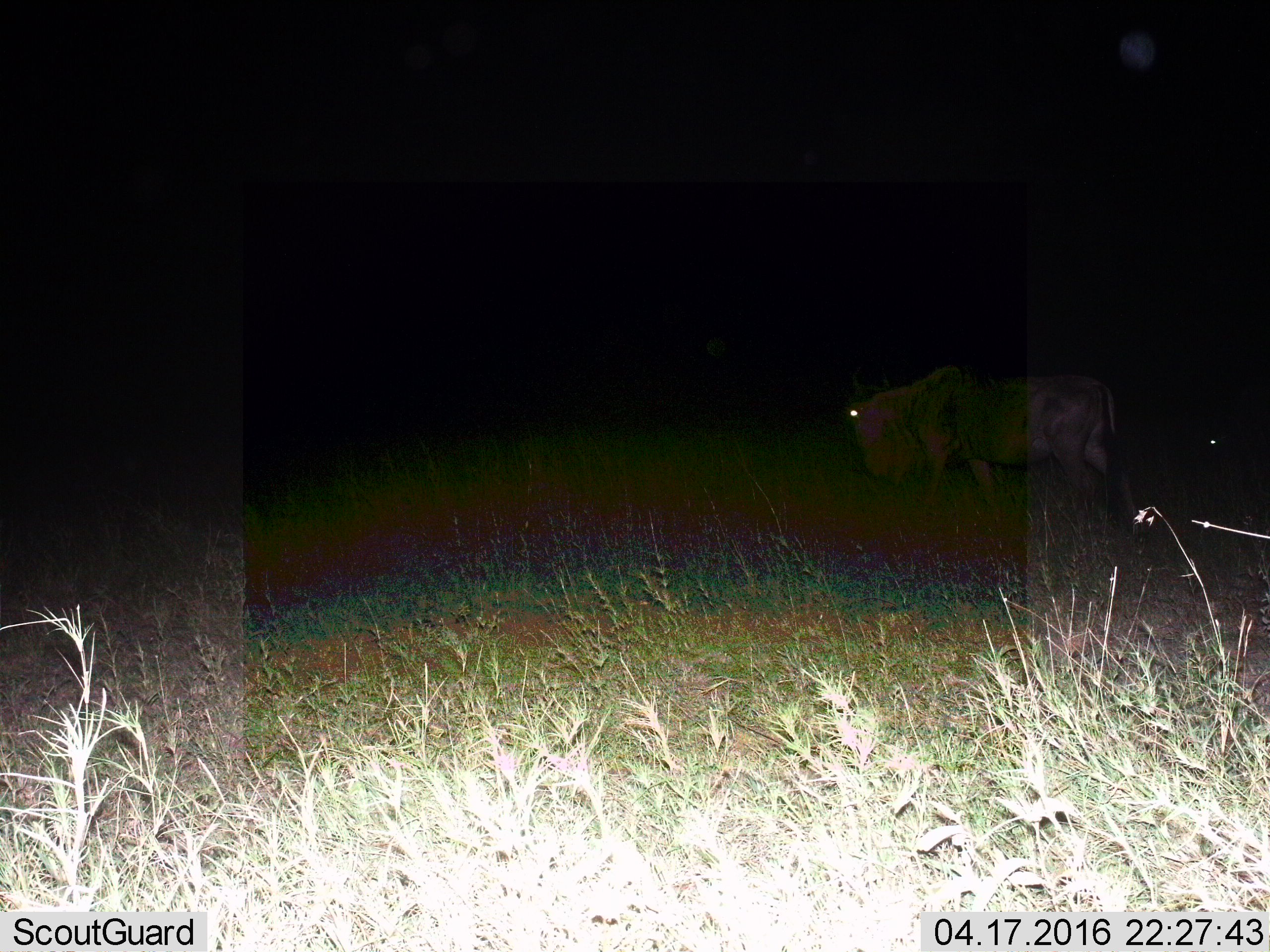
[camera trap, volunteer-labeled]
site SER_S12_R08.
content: unidentified animal